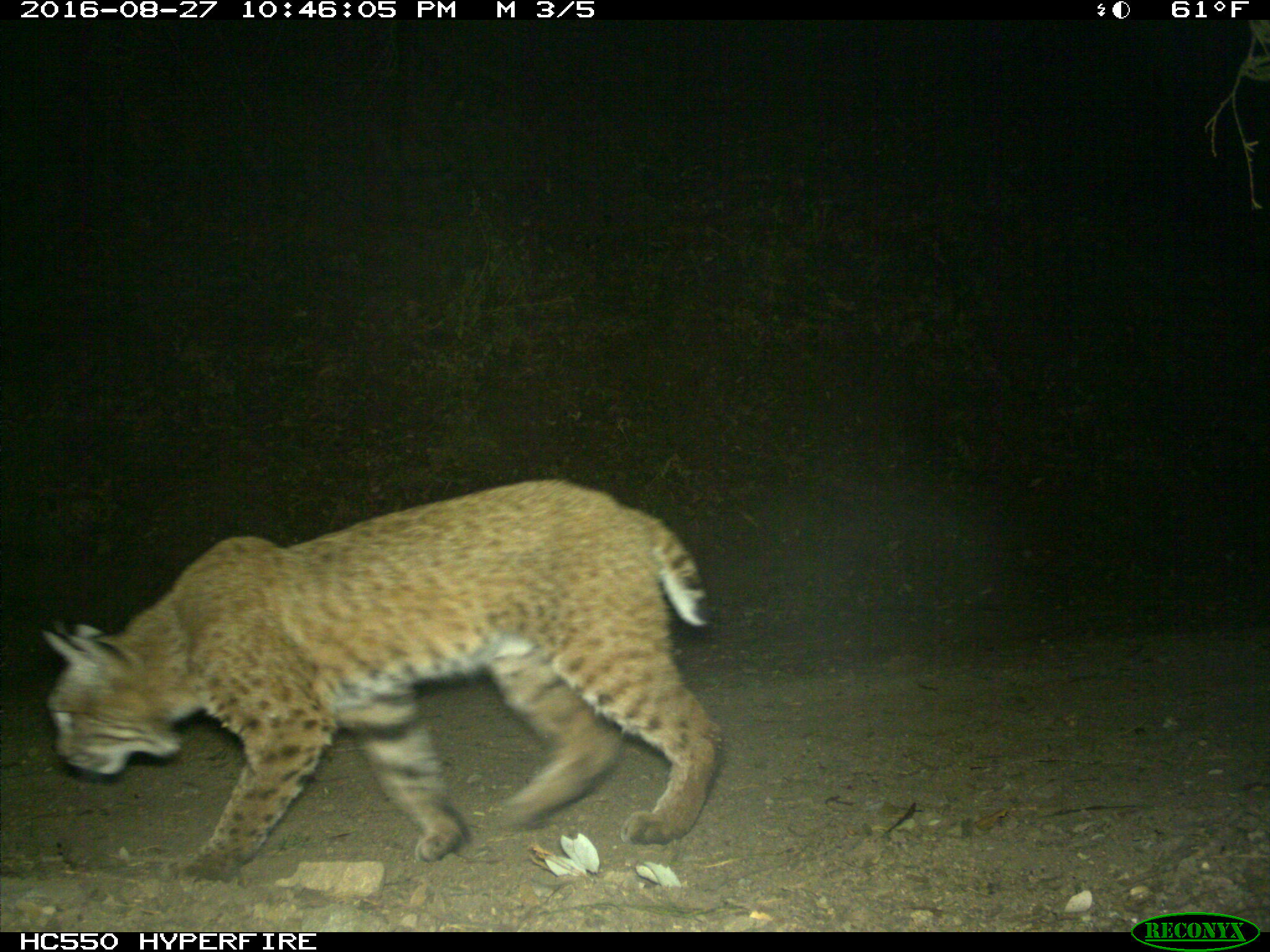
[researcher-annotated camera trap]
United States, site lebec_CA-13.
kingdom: Animalia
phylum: Chordata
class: Mammalia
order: Carnivora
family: Felidae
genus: Lynx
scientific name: Lynx rufus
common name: bobcat